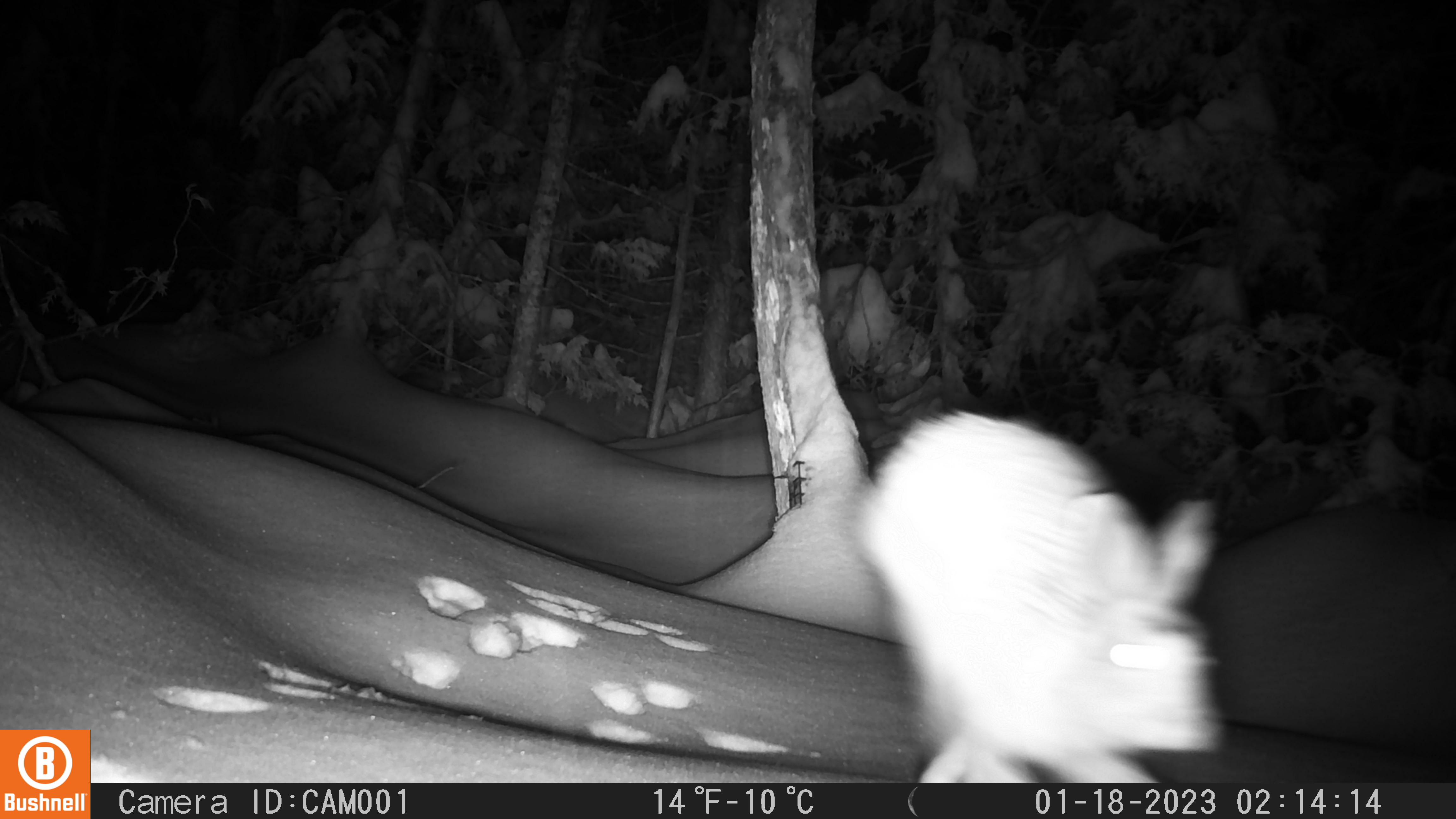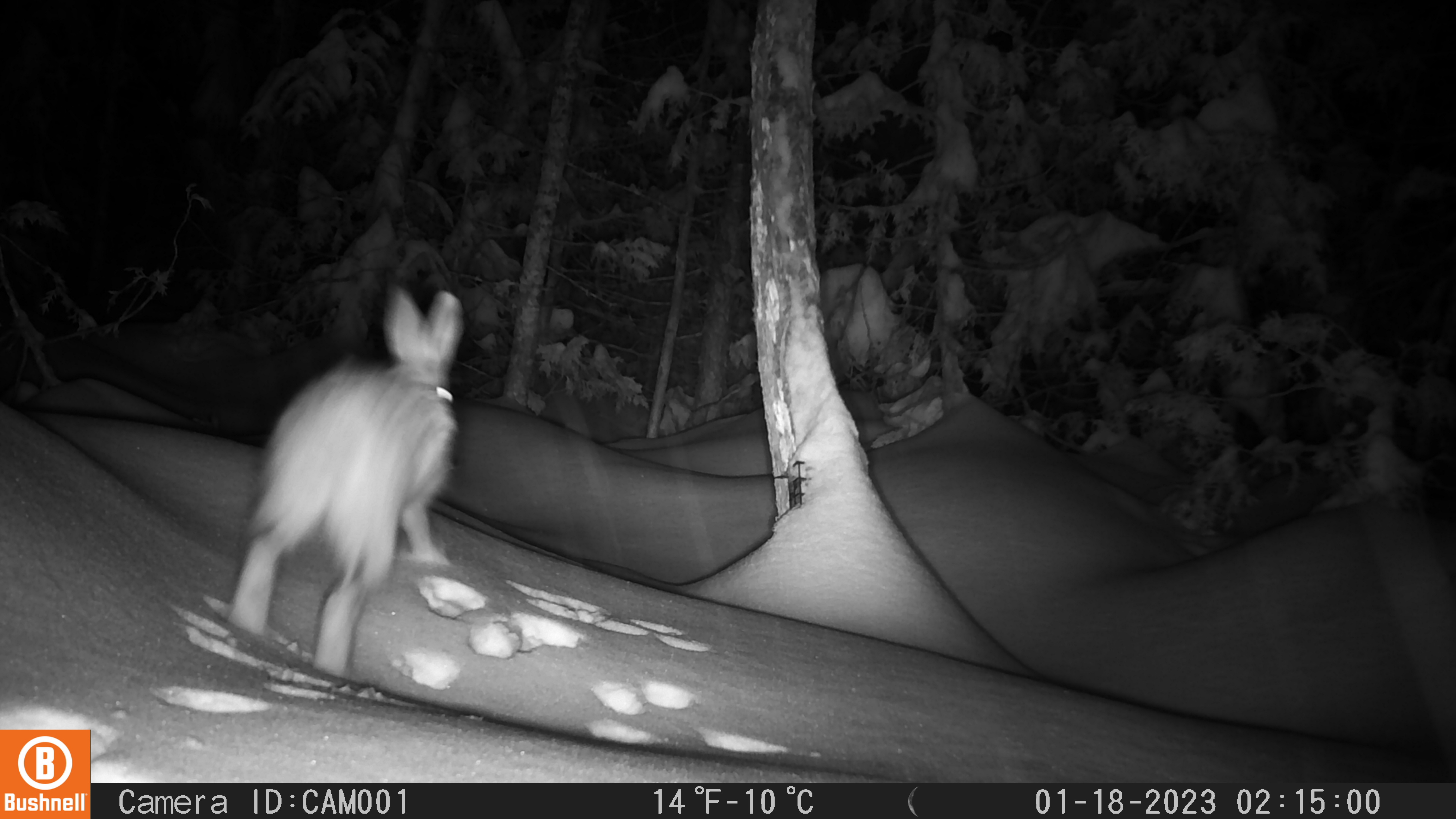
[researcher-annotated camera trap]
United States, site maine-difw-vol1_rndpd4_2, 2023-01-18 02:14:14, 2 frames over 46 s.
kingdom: Animalia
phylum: Chordata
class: Mammalia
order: Lagomorpha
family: Leporidae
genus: Lepus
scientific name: Lepus americanus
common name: snowshoe hare